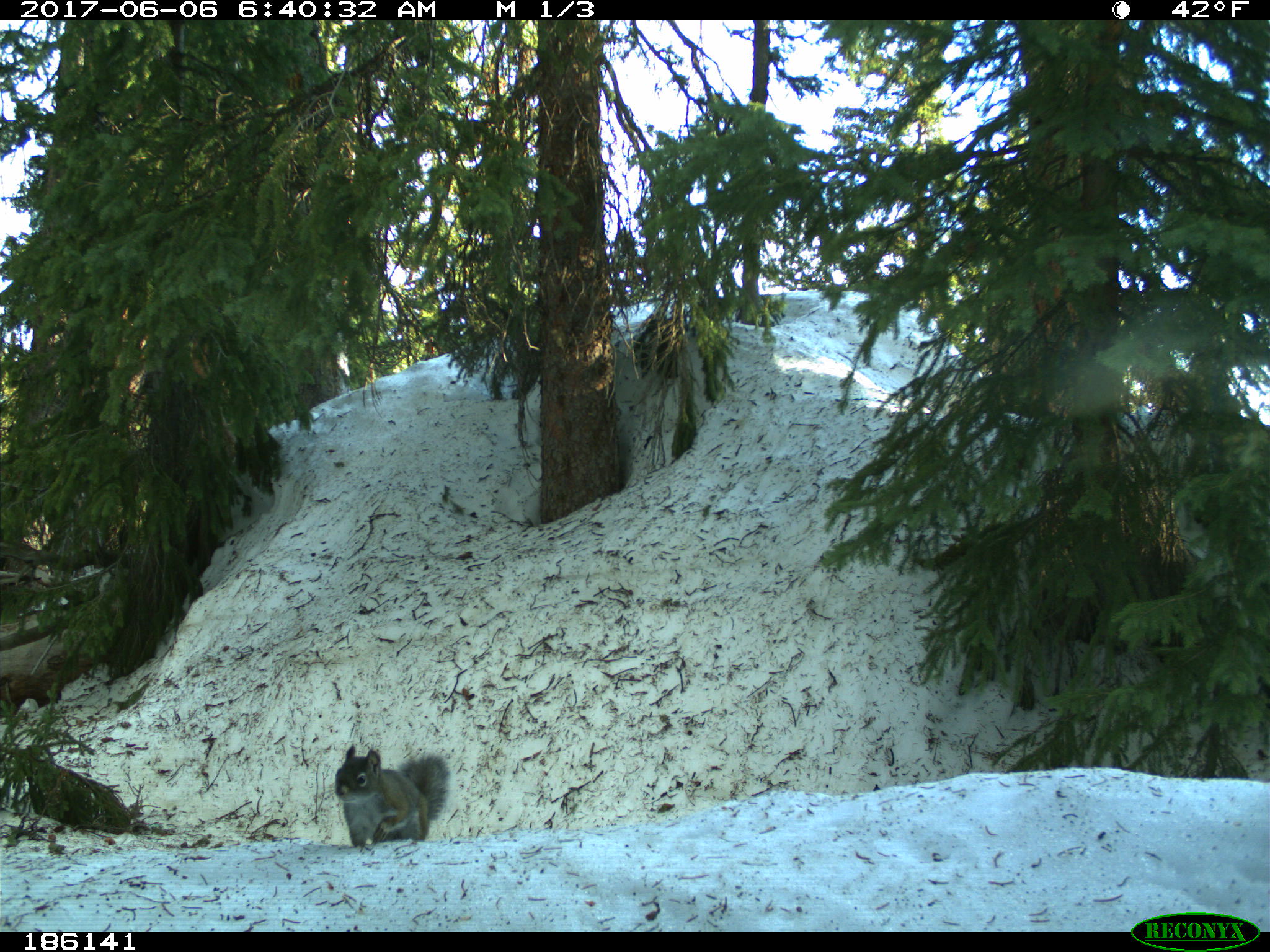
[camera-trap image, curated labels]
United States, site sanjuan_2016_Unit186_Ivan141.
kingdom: Animalia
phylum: Chordata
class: Mammalia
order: Rodentia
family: Sciuridae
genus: Tamiasciurus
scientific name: Tamiasciurus hudsonicus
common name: american red squirrel